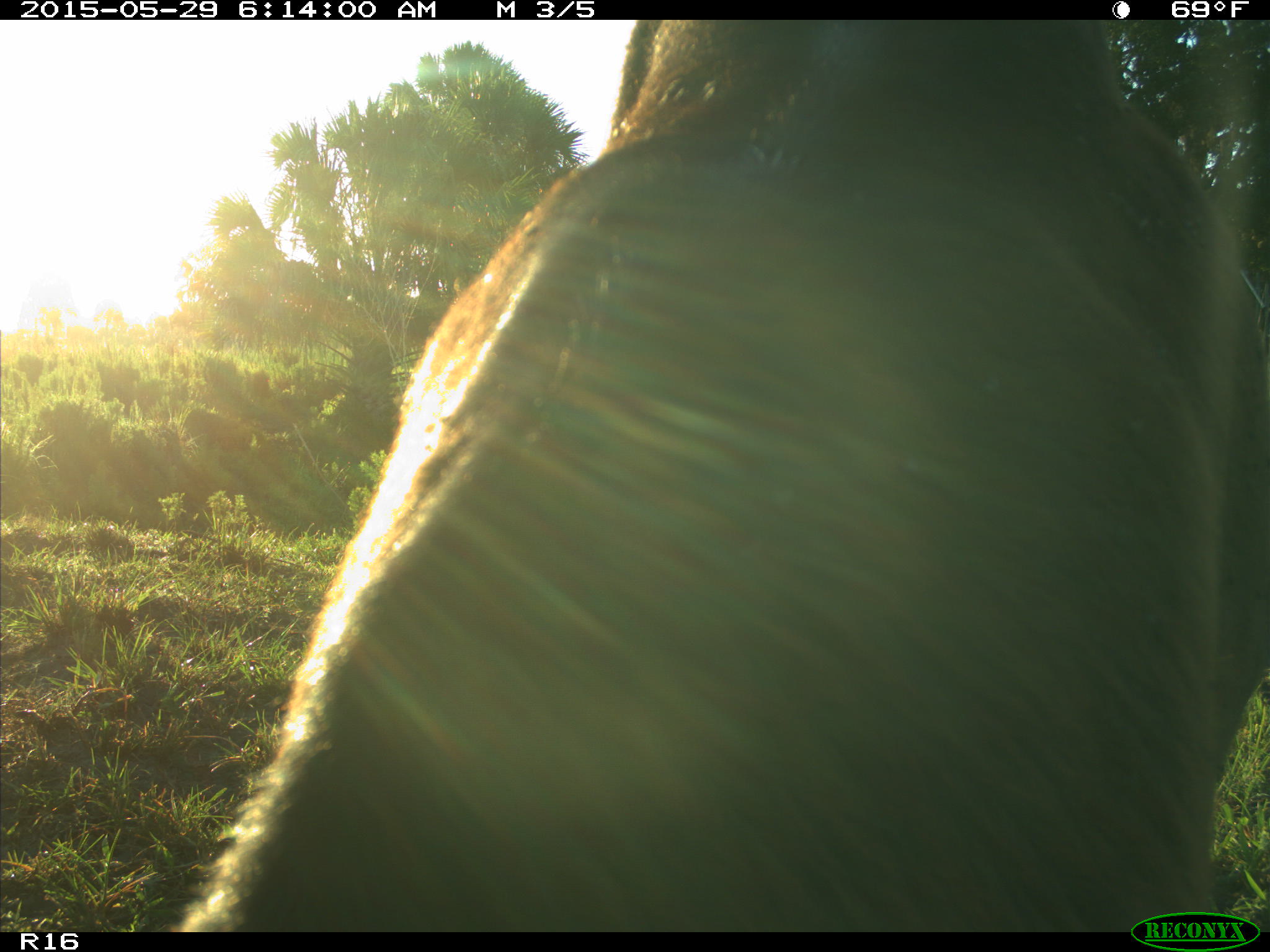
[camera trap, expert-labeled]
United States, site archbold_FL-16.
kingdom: Animalia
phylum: Chordata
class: Mammalia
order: Artiodactyla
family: Bovidae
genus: Bos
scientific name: Bos taurus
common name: domestic cow